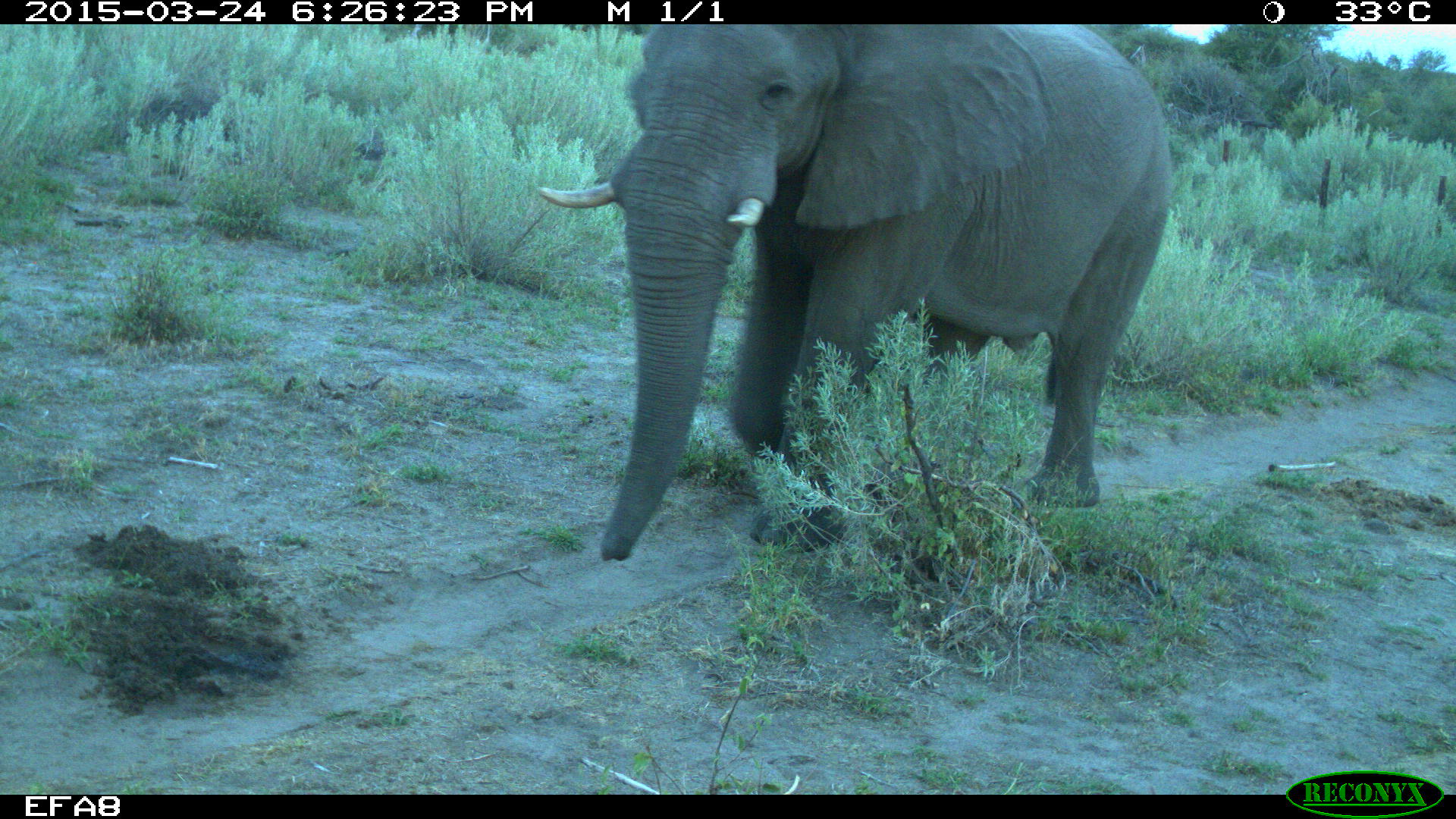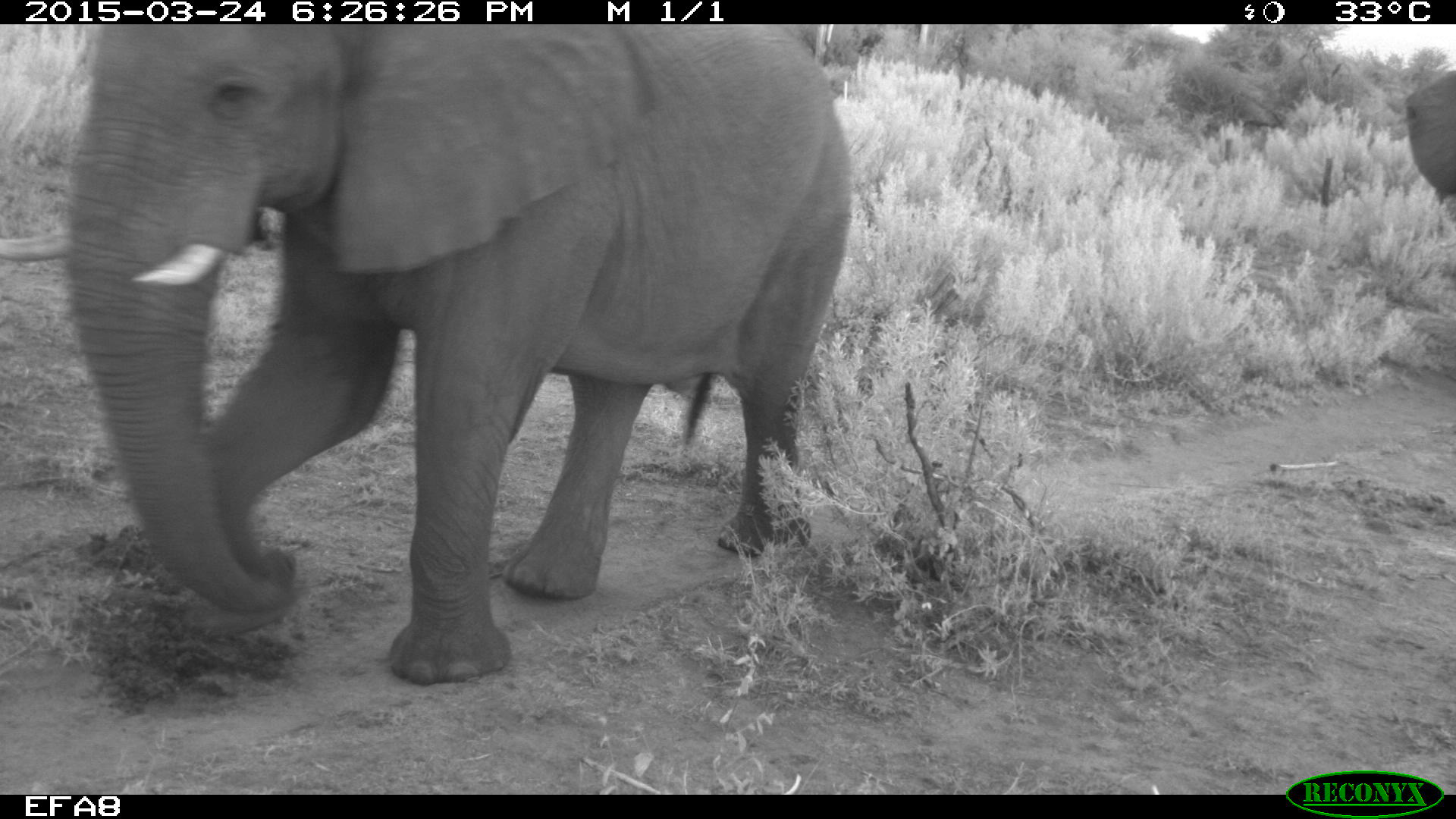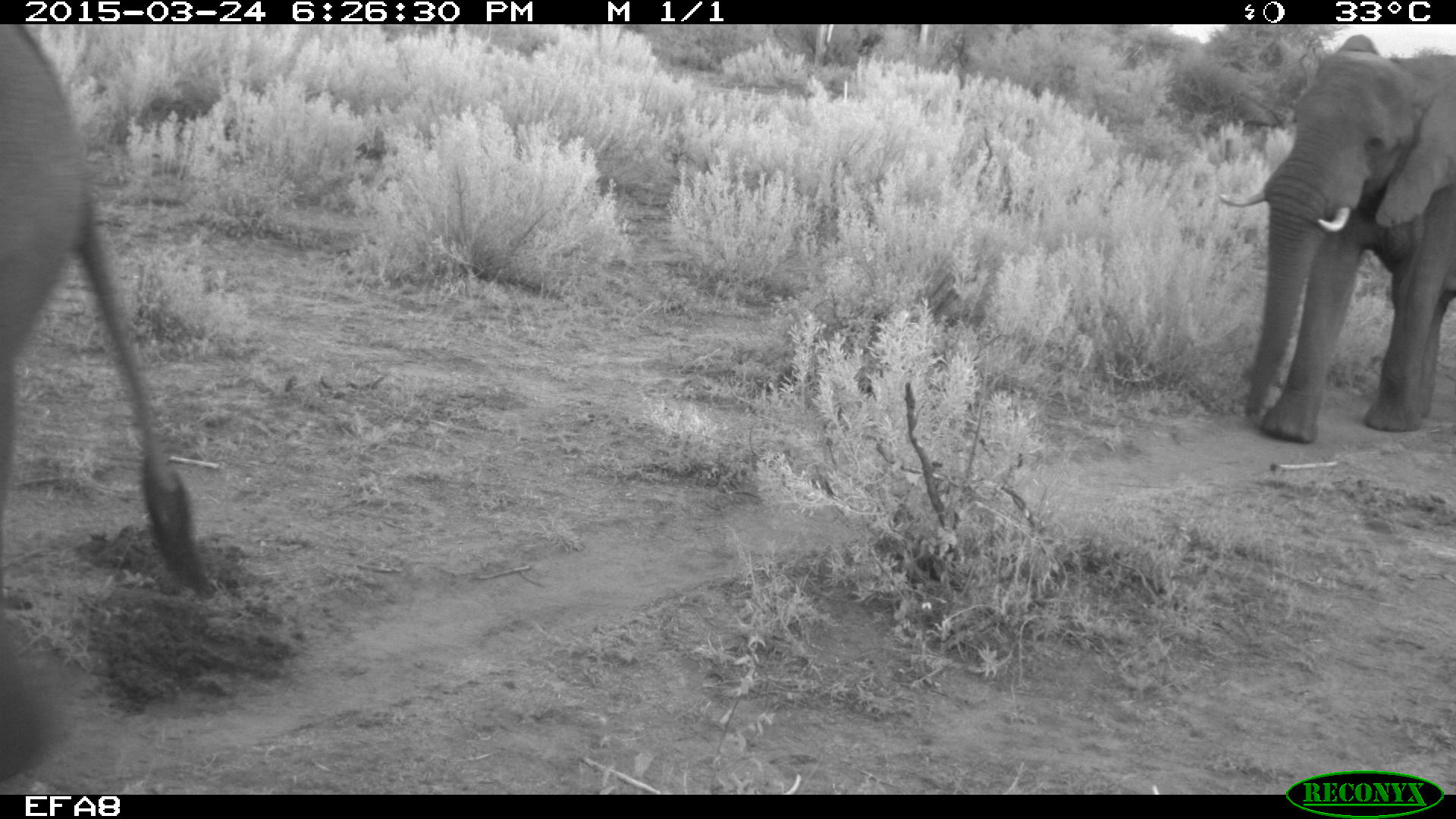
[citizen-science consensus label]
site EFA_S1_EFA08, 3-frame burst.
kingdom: Animalia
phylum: Chordata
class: Mammalia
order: Proboscidea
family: Elephantidae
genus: Loxodonta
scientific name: Loxodonta africana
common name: african bush elephant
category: elephant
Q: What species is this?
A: Elephant (african bush elephant) (Loxodonta africana).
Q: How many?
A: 2.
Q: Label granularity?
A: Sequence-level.